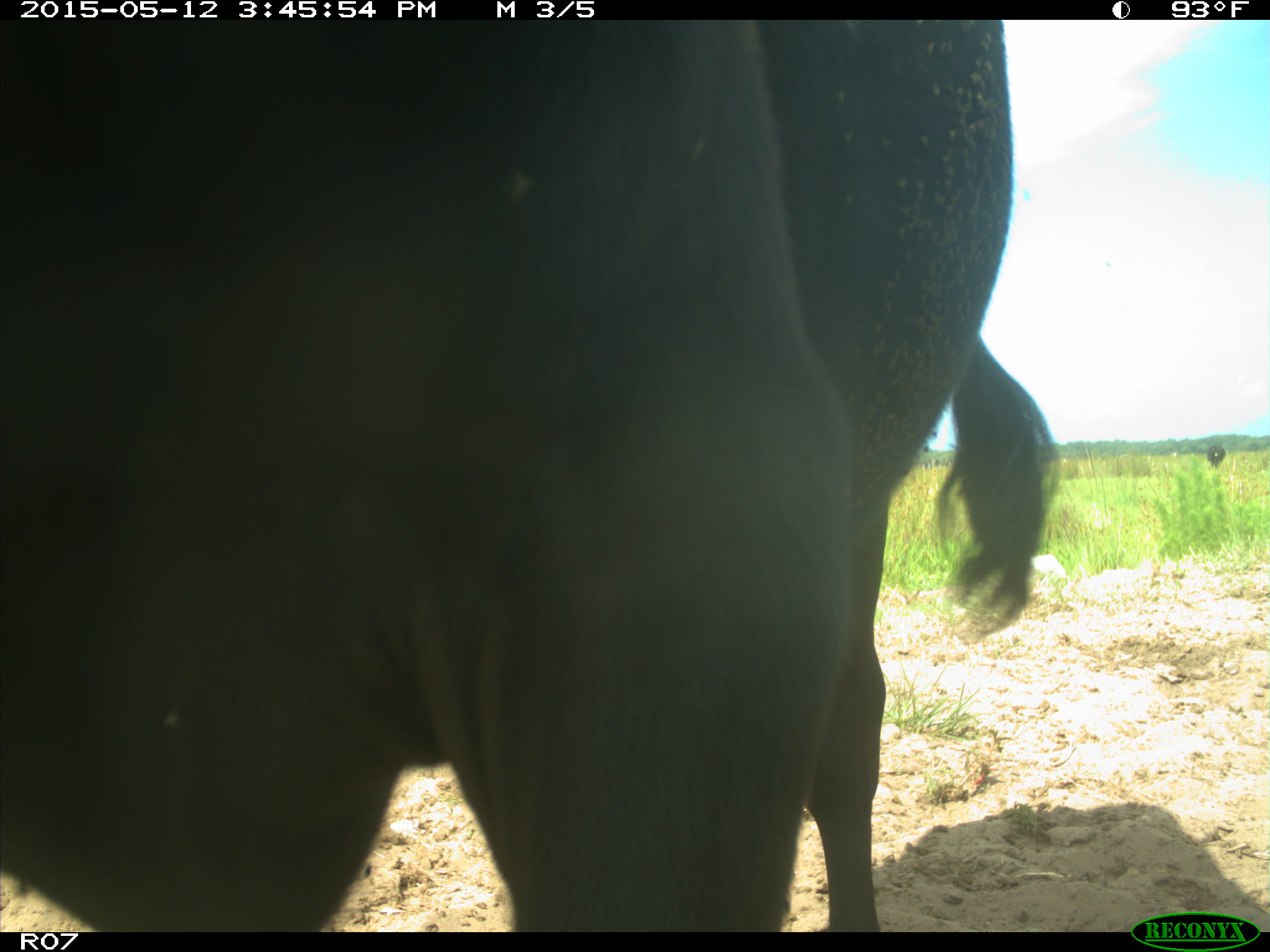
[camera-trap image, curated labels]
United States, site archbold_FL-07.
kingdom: Animalia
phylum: Chordata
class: Mammalia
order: Artiodactyla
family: Bovidae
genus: Bos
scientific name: Bos taurus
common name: domestic cow